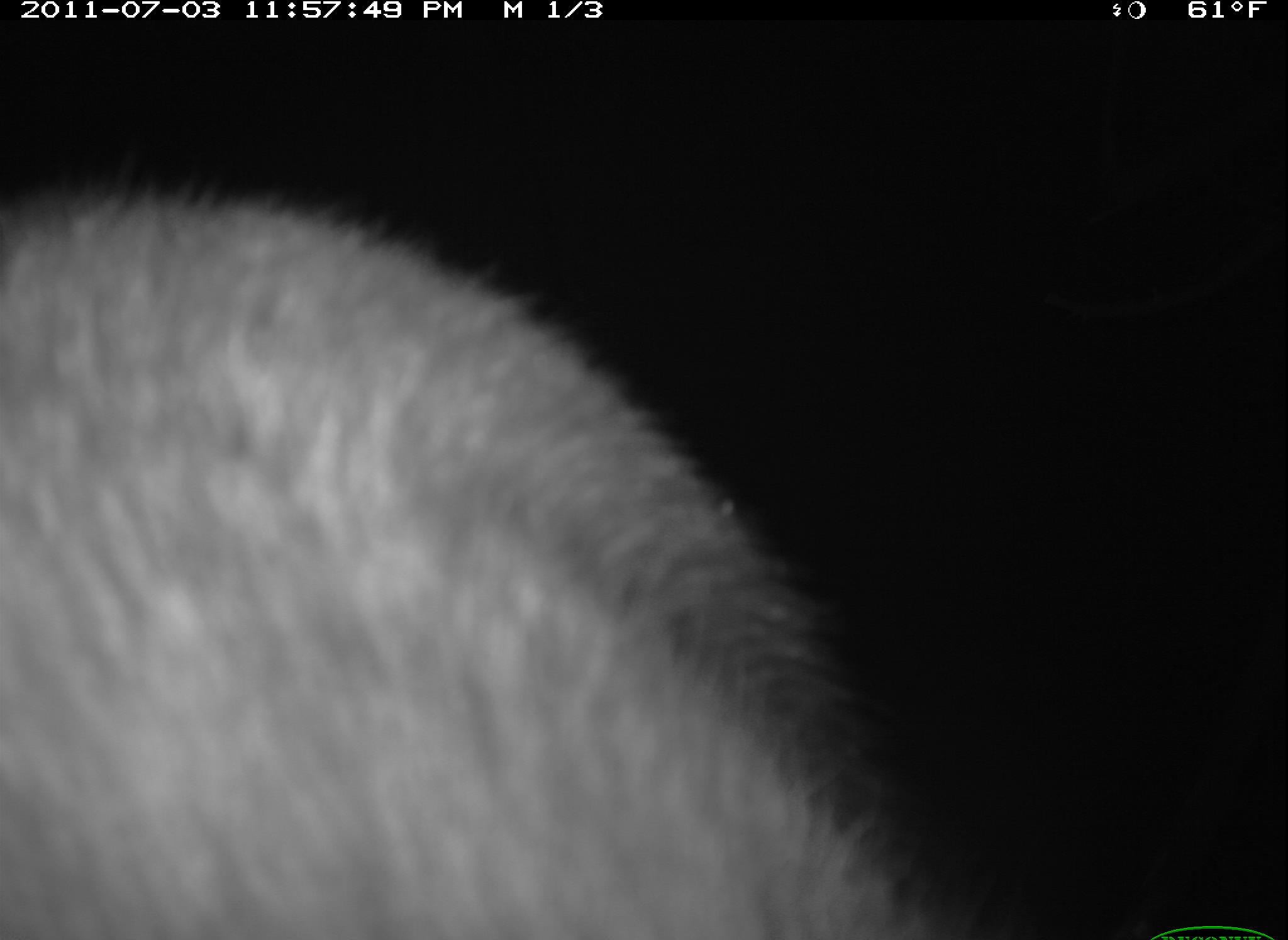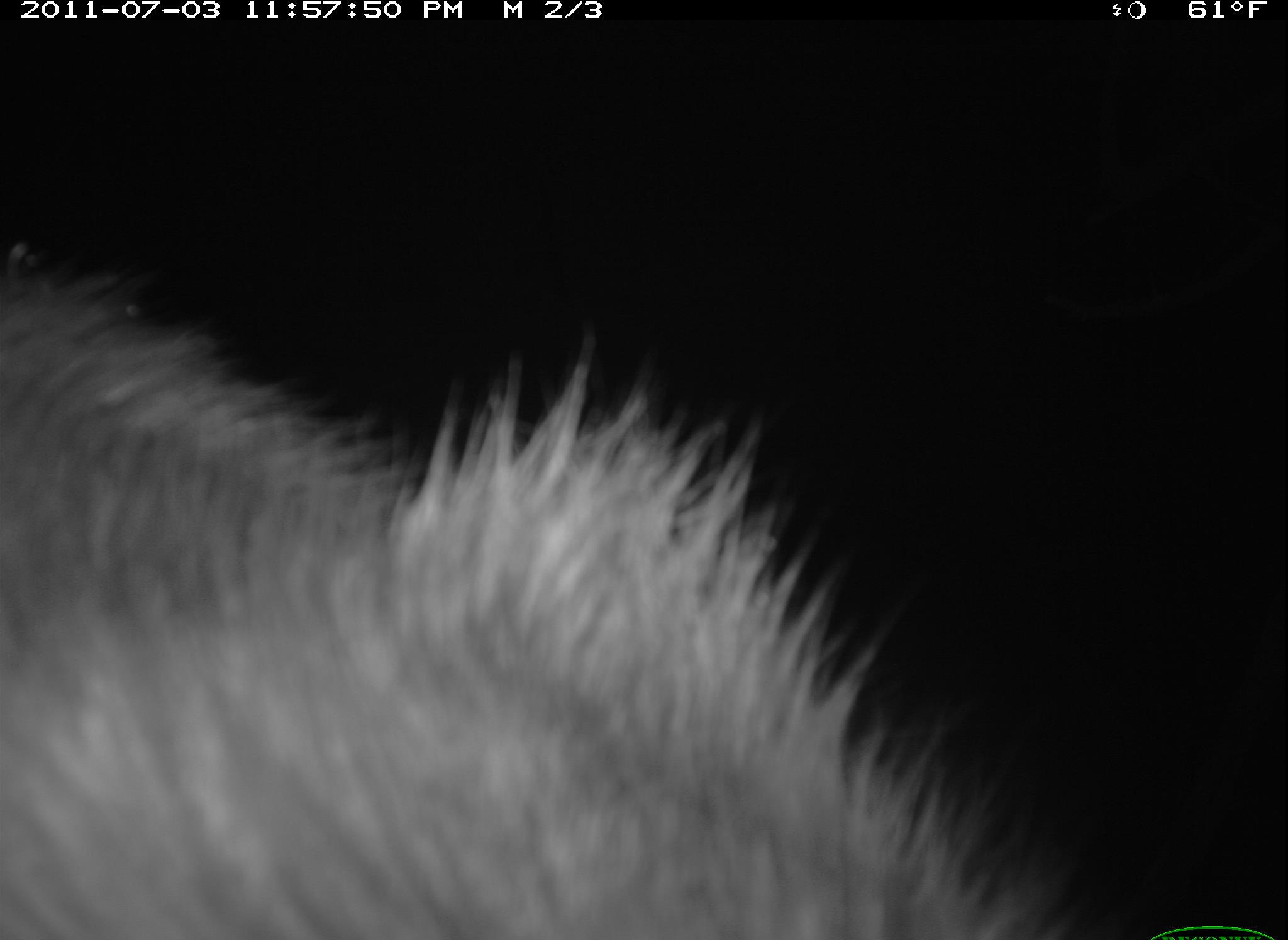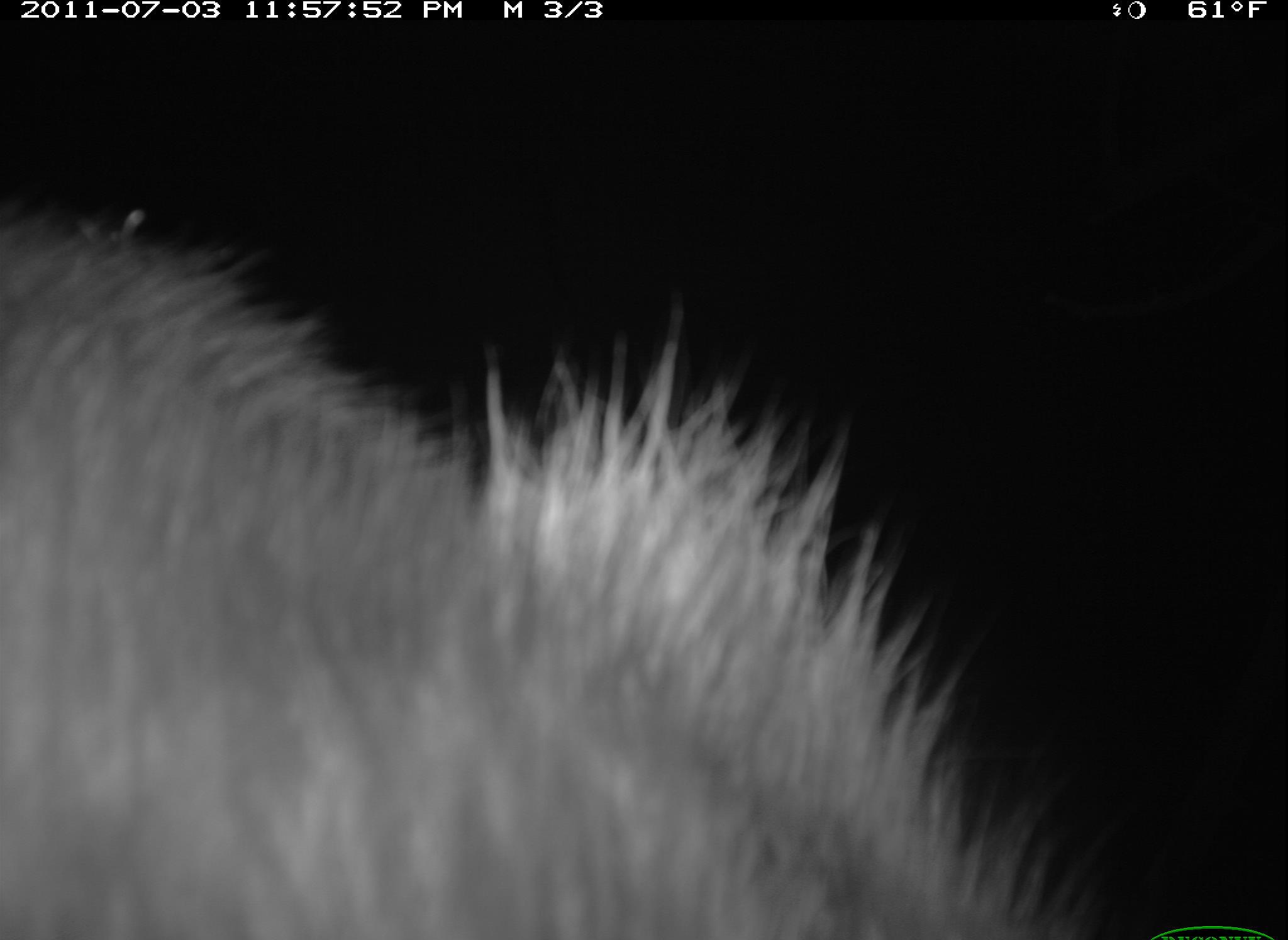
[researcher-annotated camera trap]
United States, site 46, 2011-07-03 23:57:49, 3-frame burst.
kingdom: Animalia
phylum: Chordata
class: Mammalia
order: Carnivora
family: Procyonidae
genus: Procyon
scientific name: Procyon lotor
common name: raccoon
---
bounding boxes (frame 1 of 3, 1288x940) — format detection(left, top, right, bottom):
raccoon: detection(14, 188, 982, 937)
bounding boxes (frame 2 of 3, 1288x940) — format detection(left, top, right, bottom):
raccoon: detection(3, 206, 1059, 940)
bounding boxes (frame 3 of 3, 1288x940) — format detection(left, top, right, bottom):
raccoon: detection(6, 161, 1119, 937)